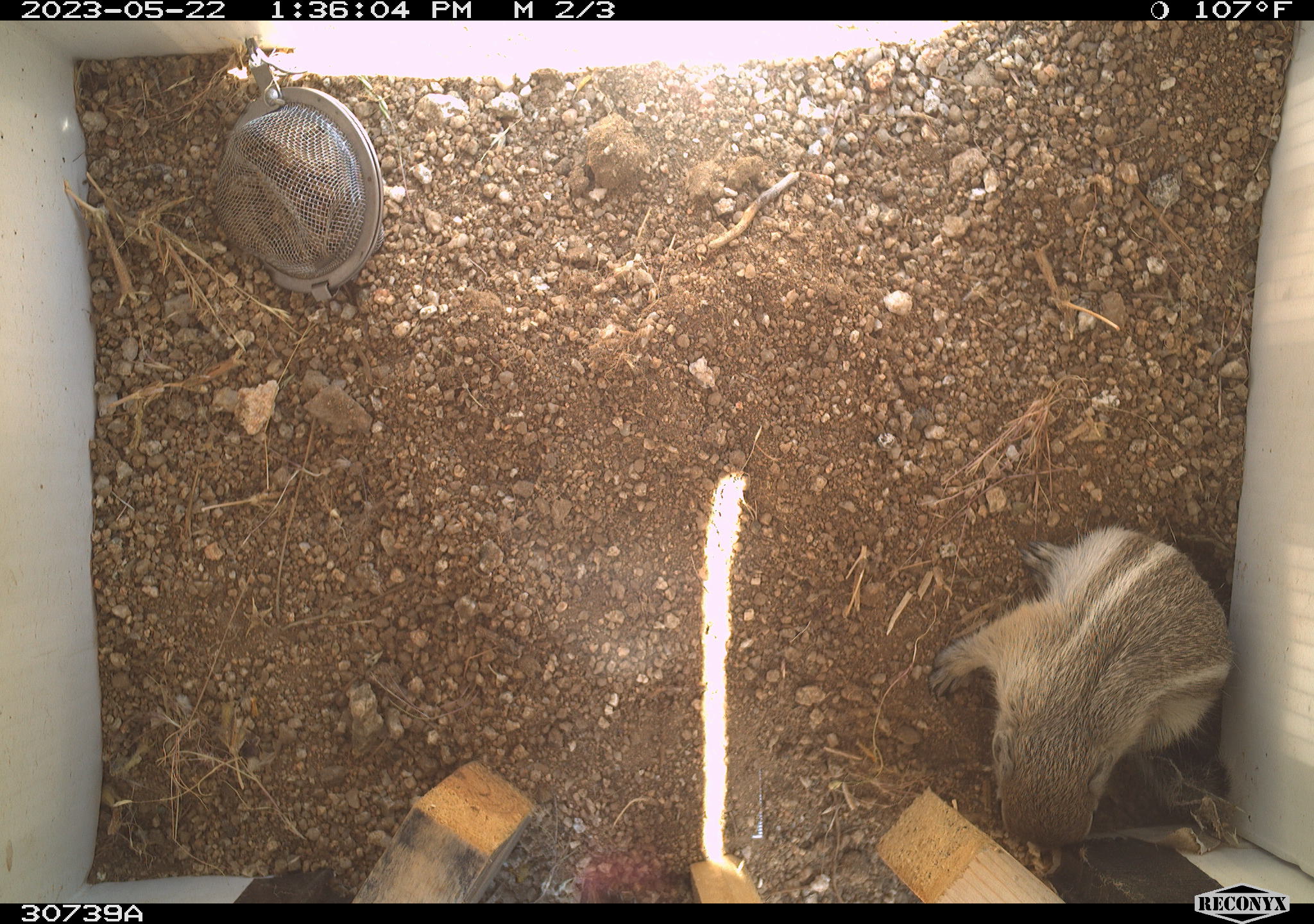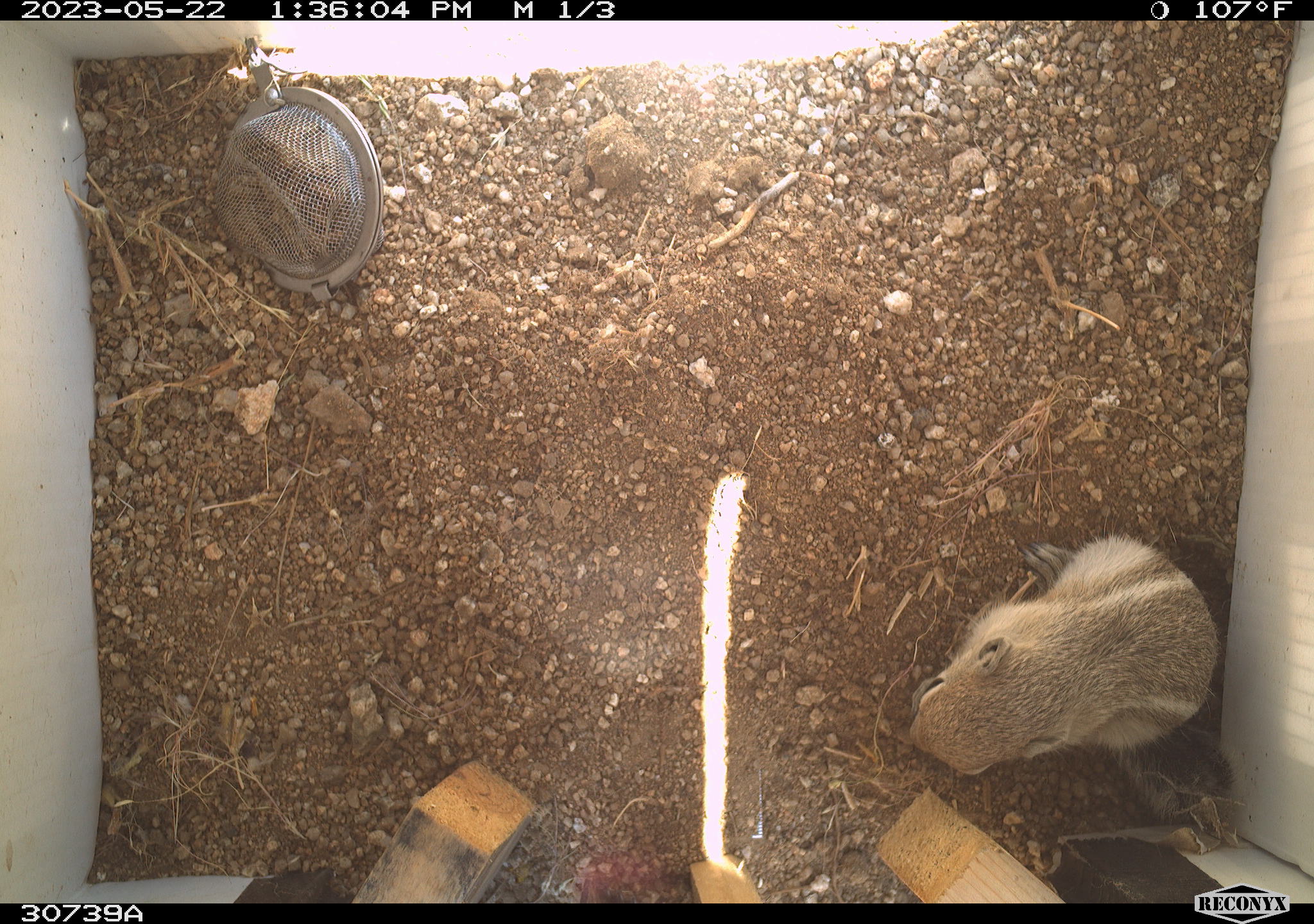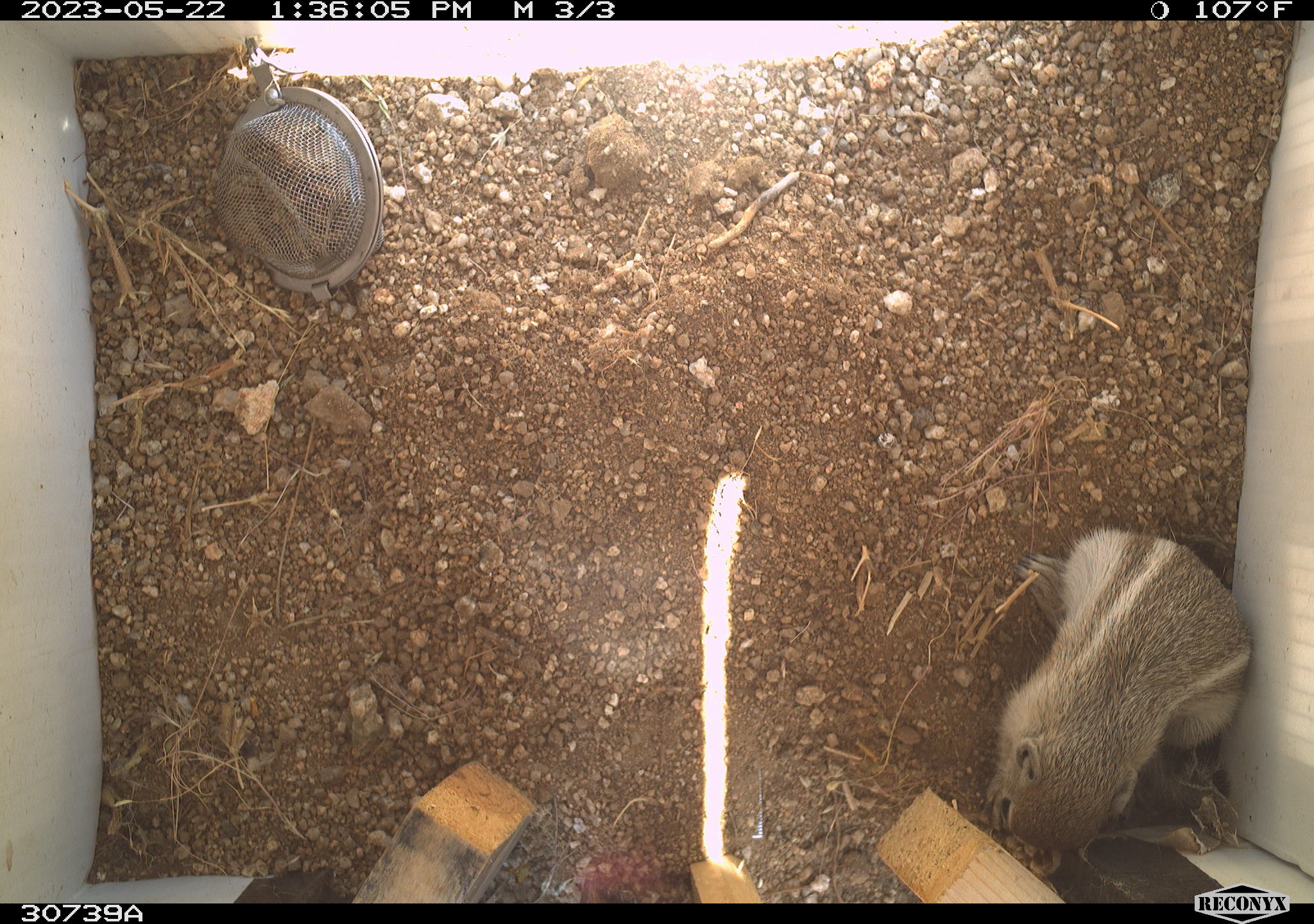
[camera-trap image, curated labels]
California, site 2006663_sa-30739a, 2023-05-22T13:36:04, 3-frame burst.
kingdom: Animalia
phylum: Chordata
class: Mammalia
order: Rodentia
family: Sciuridae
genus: Ammospermophilus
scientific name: Ammospermophilus leucurus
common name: white-tailed antelope squirrel